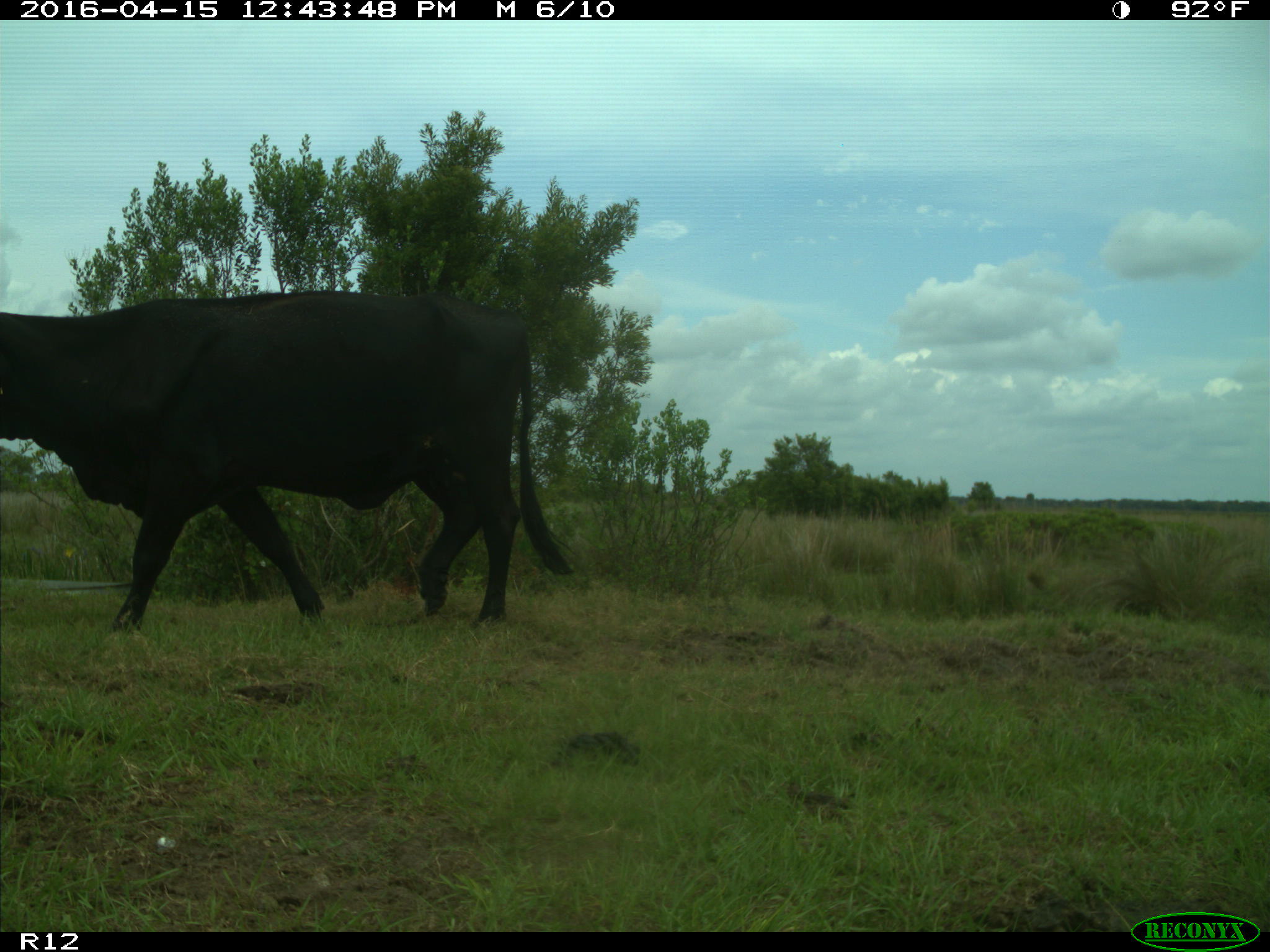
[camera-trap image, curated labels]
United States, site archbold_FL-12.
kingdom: Animalia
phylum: Chordata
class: Mammalia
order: Artiodactyla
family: Bovidae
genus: Bos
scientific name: Bos taurus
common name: domestic cow